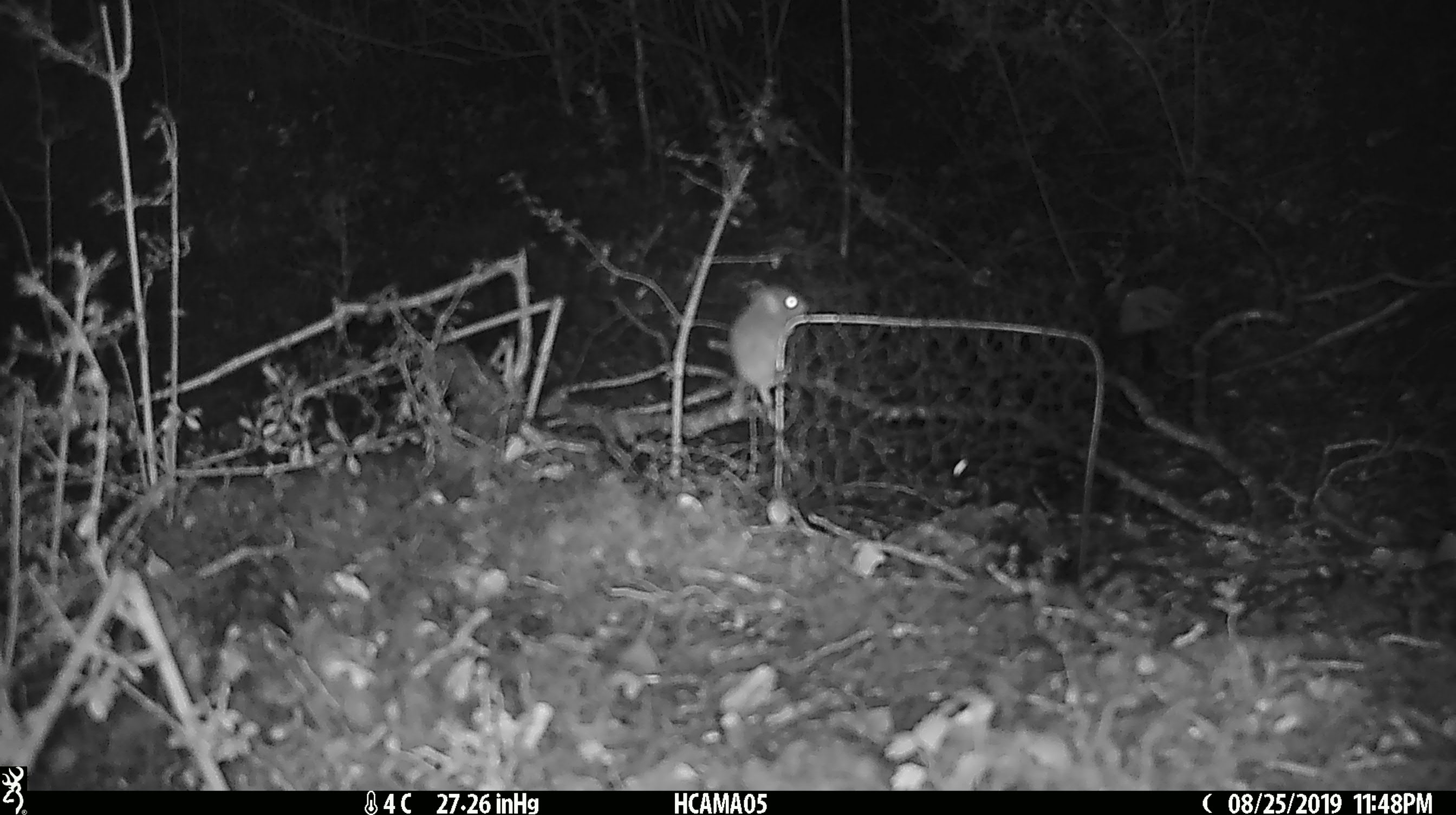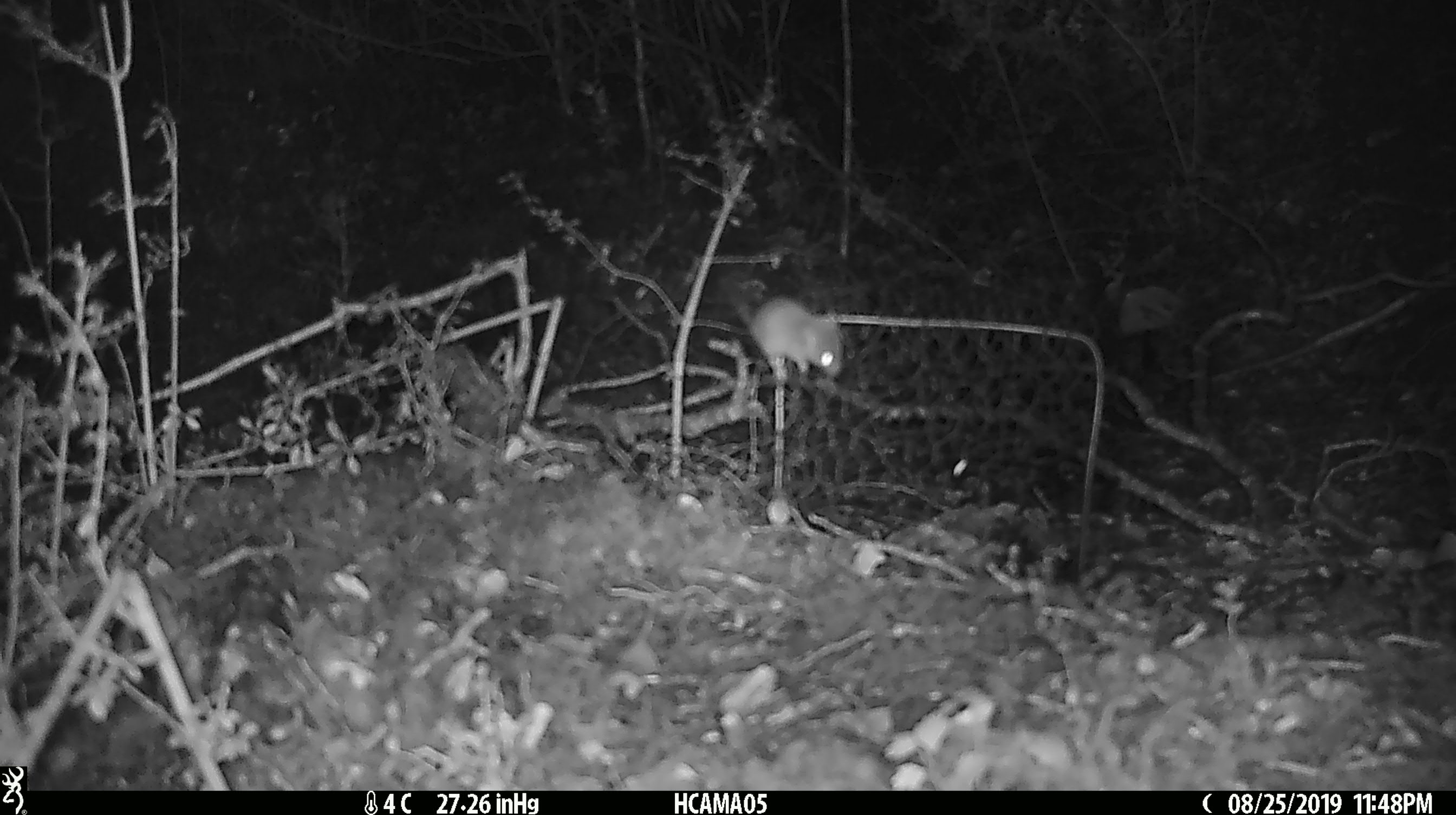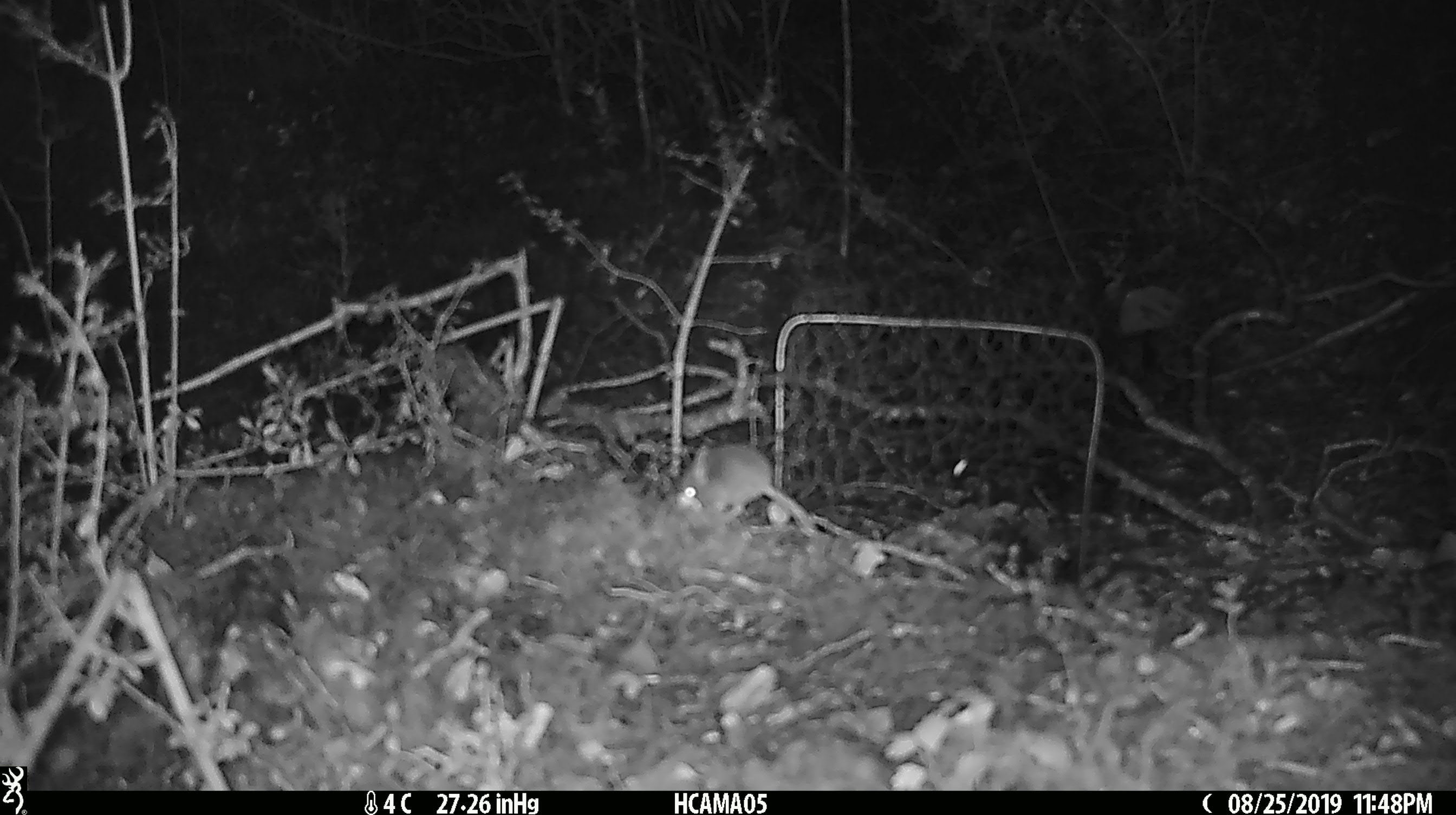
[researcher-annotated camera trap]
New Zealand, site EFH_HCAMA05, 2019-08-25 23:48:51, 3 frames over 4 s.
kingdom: Animalia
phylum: Chordata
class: Mammalia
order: Rodentia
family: Muridae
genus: Mus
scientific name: Mus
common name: mouse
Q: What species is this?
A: Mouse (Mus).